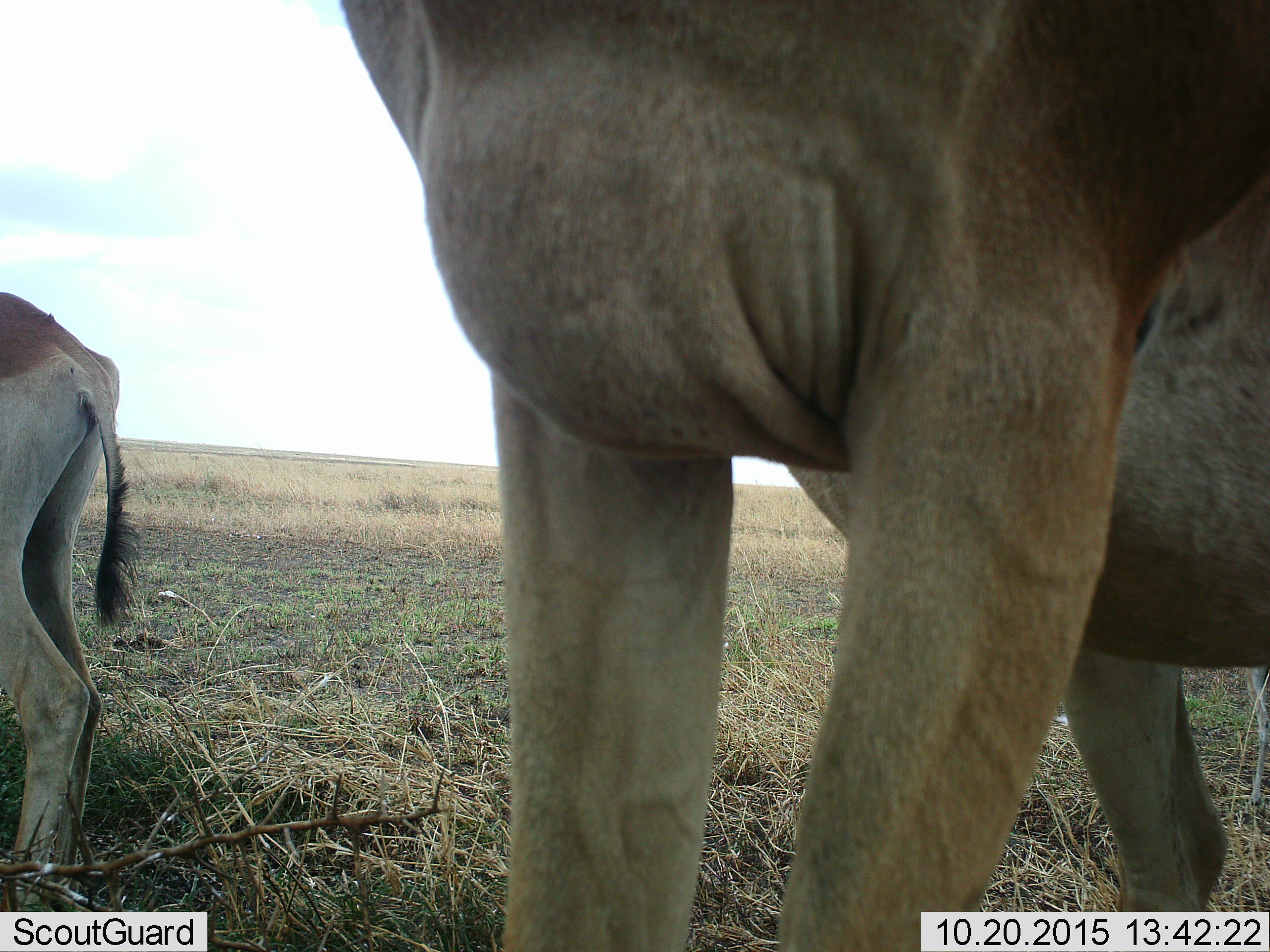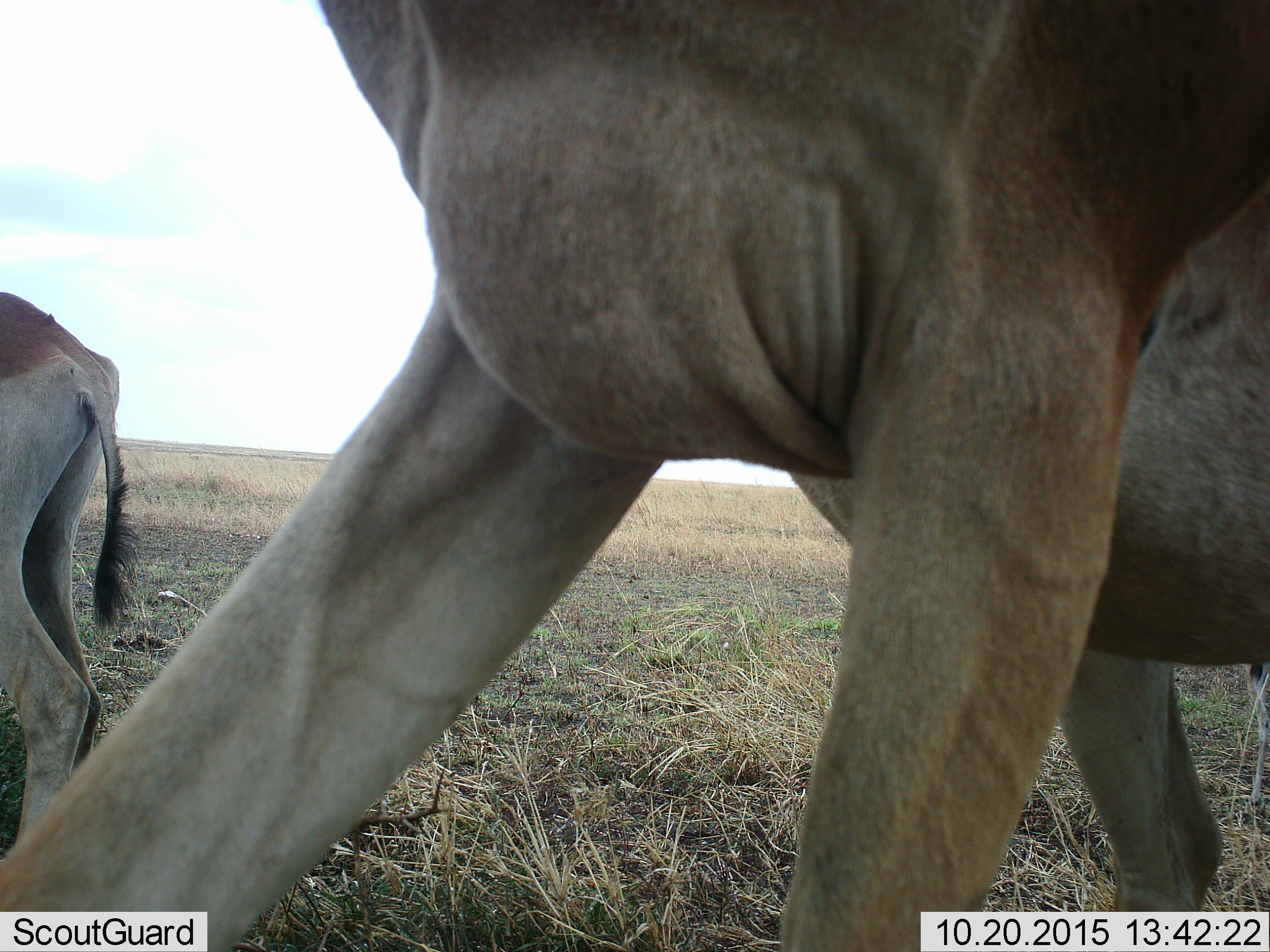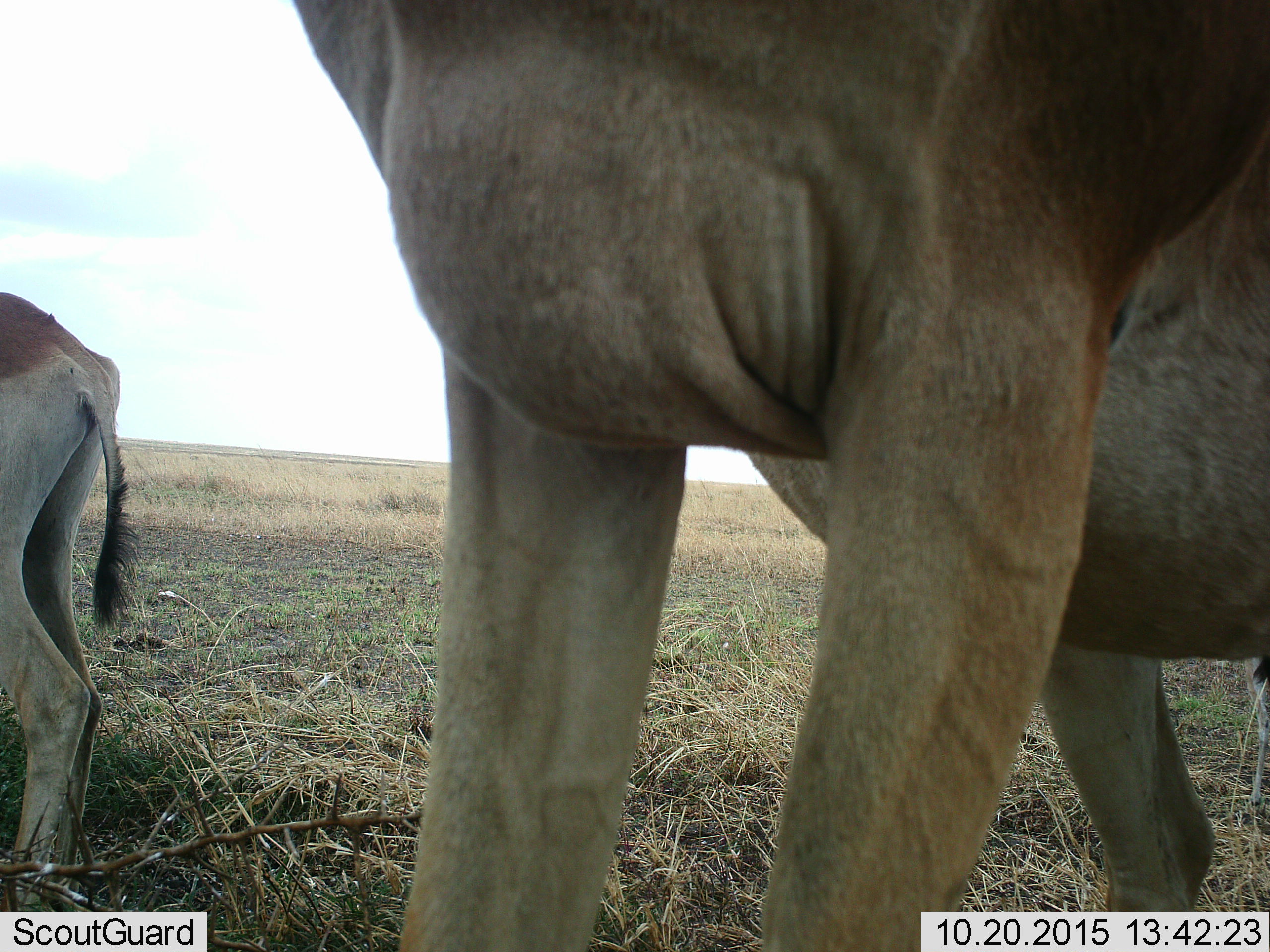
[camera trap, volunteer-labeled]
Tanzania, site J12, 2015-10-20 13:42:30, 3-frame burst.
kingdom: Animalia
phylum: Chordata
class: Mammalia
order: Artiodactyla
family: Bovidae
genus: Alcelaphus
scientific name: Alcelaphus buselaphus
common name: hartebeest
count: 2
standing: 100%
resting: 0%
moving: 0%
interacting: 0%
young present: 17%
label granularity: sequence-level